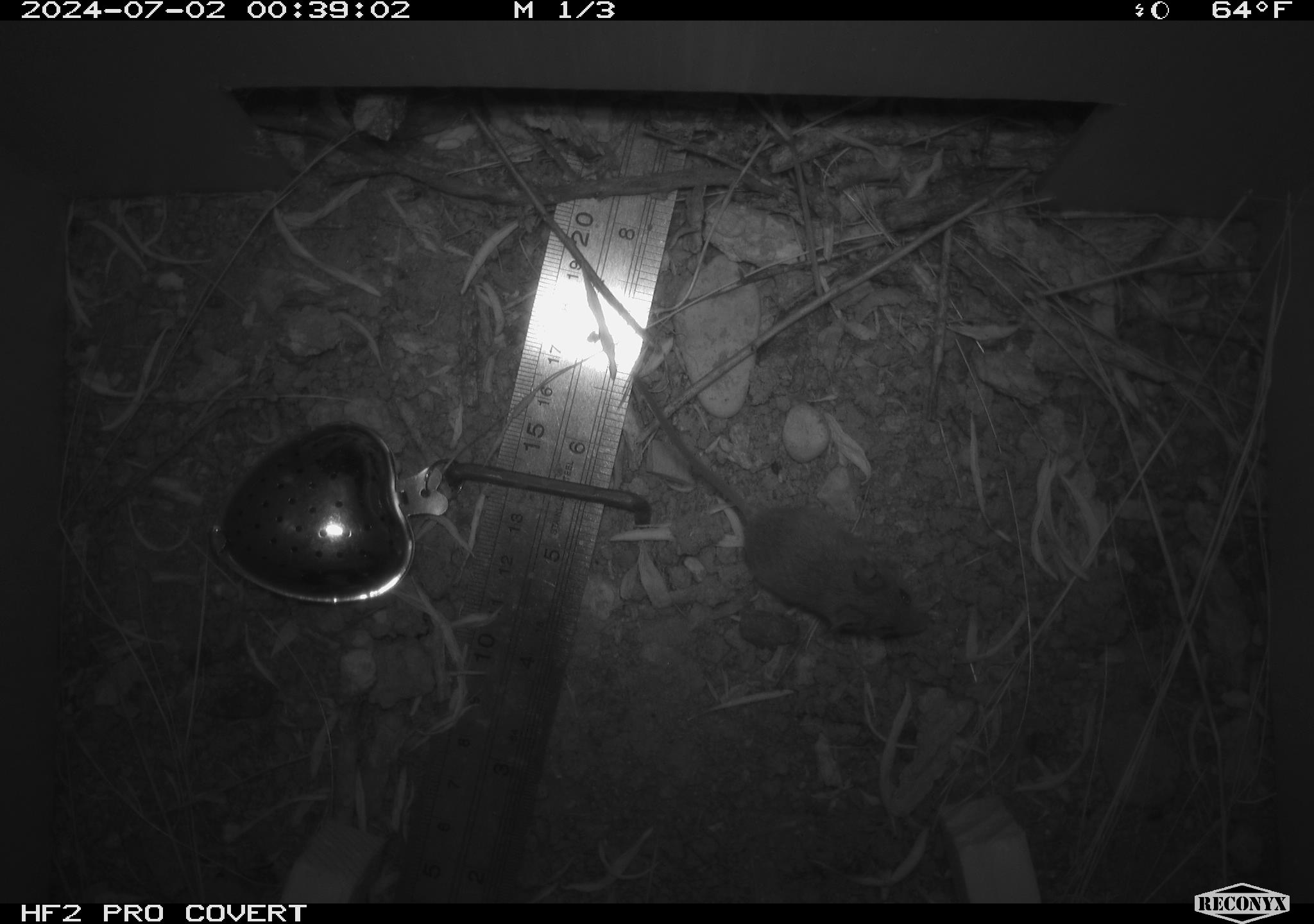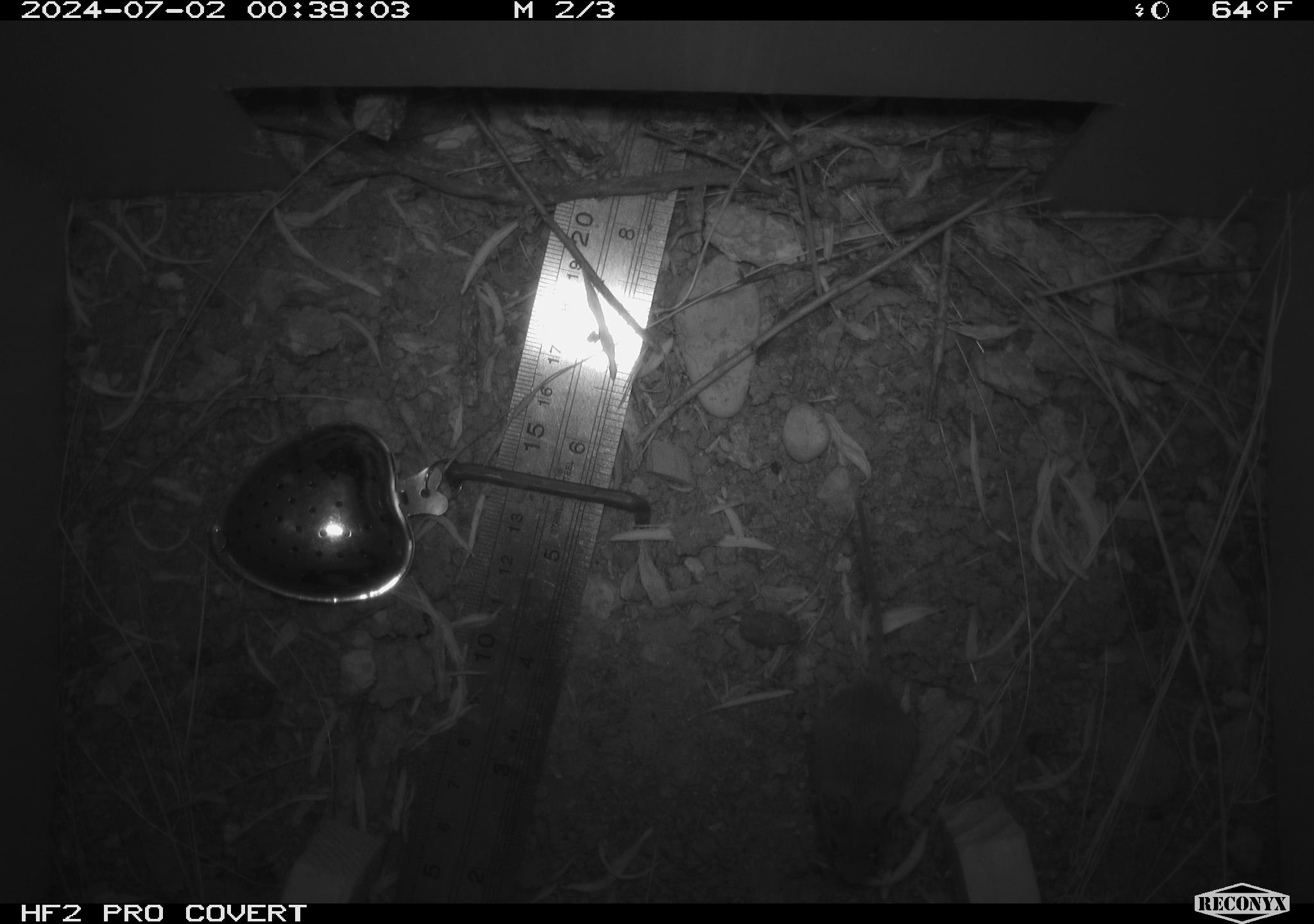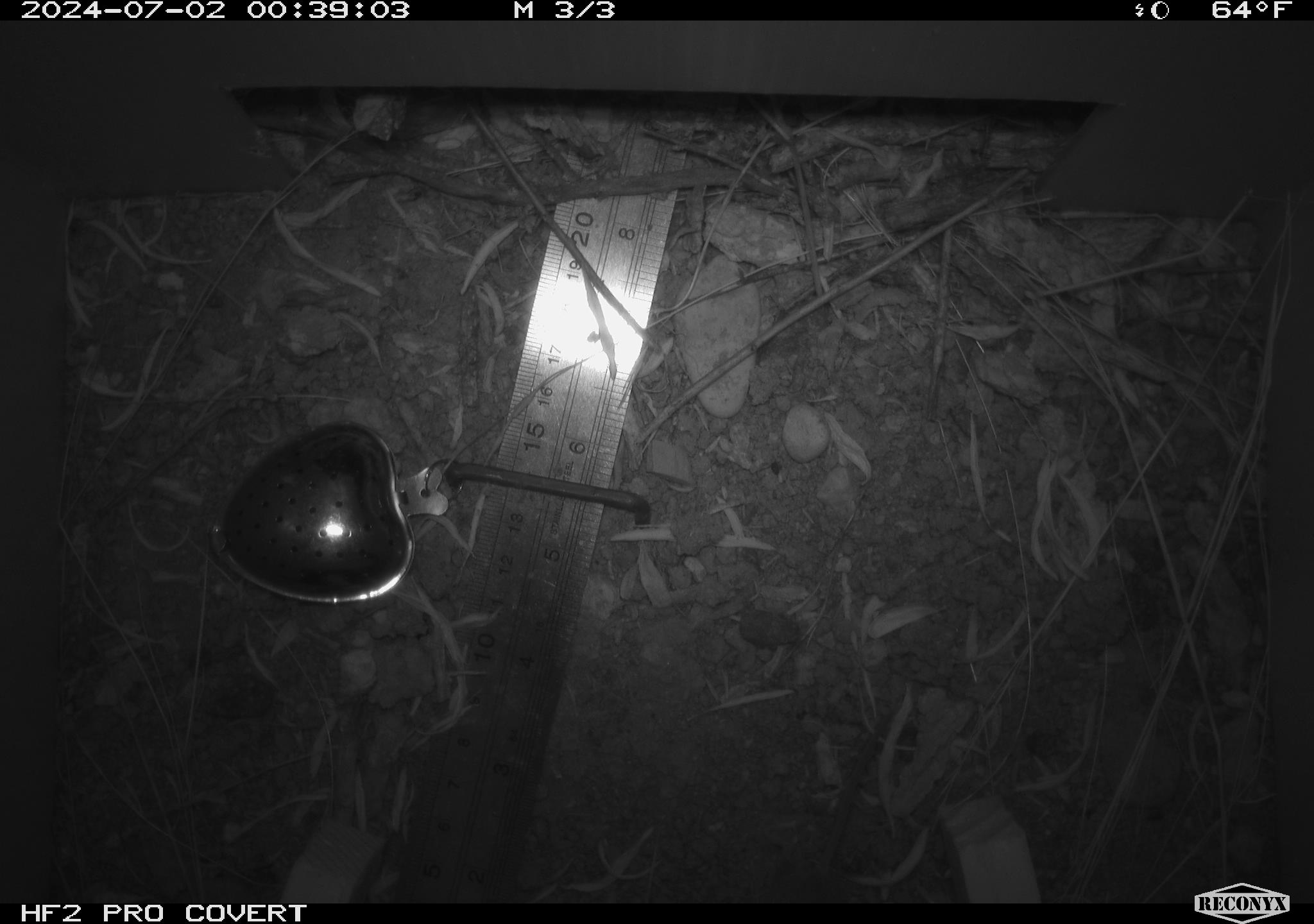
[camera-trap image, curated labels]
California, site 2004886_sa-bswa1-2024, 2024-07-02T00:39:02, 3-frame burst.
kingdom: Animalia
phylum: Chordata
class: Mammalia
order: Rodentia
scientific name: Rodentia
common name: mouse species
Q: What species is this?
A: Mouse species (Rodentia).